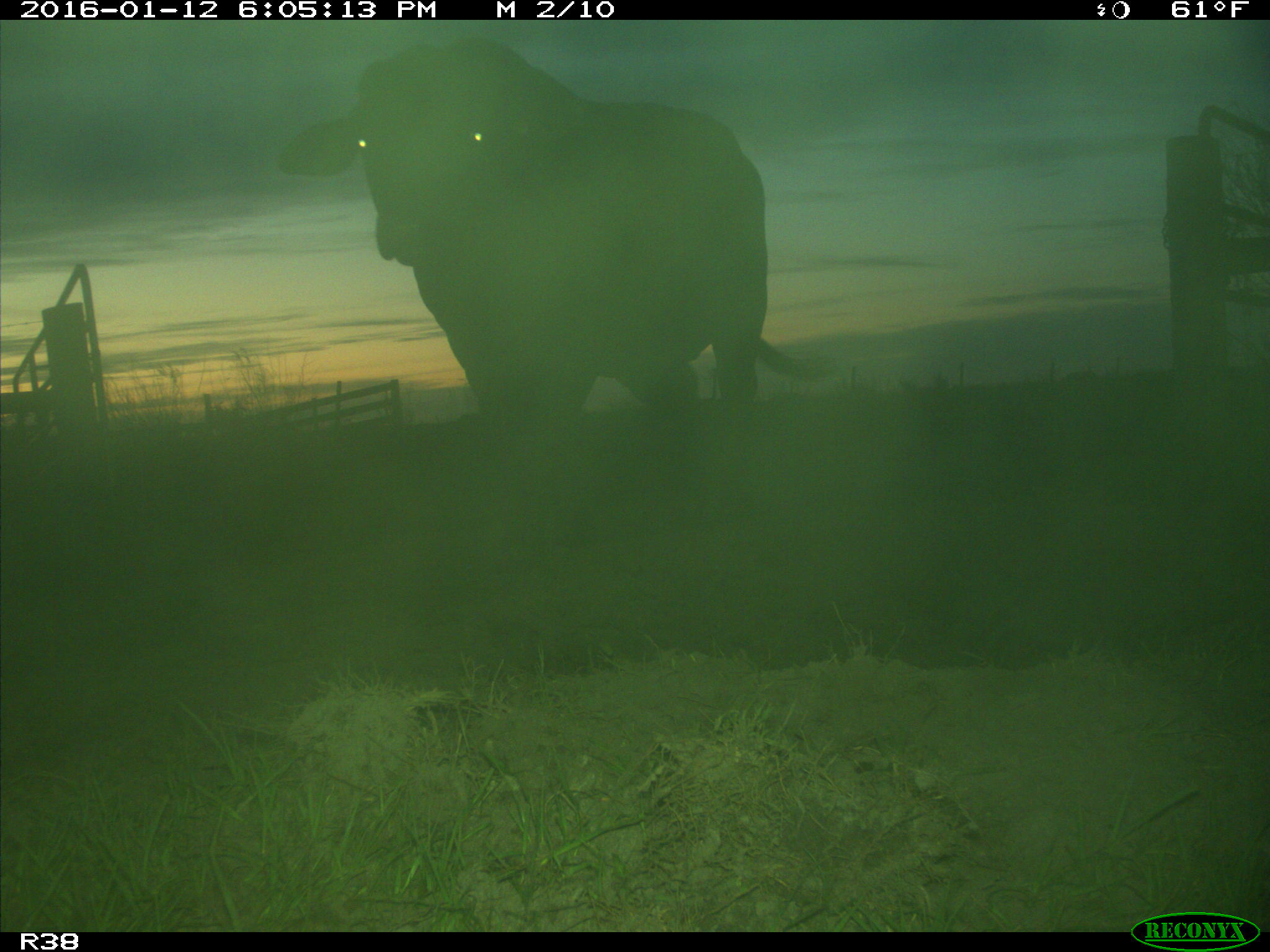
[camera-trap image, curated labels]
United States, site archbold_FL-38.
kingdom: Animalia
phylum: Chordata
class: Mammalia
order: Artiodactyla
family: Bovidae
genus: Bos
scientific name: Bos taurus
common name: domestic cow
Bos taurus (domestic cow).